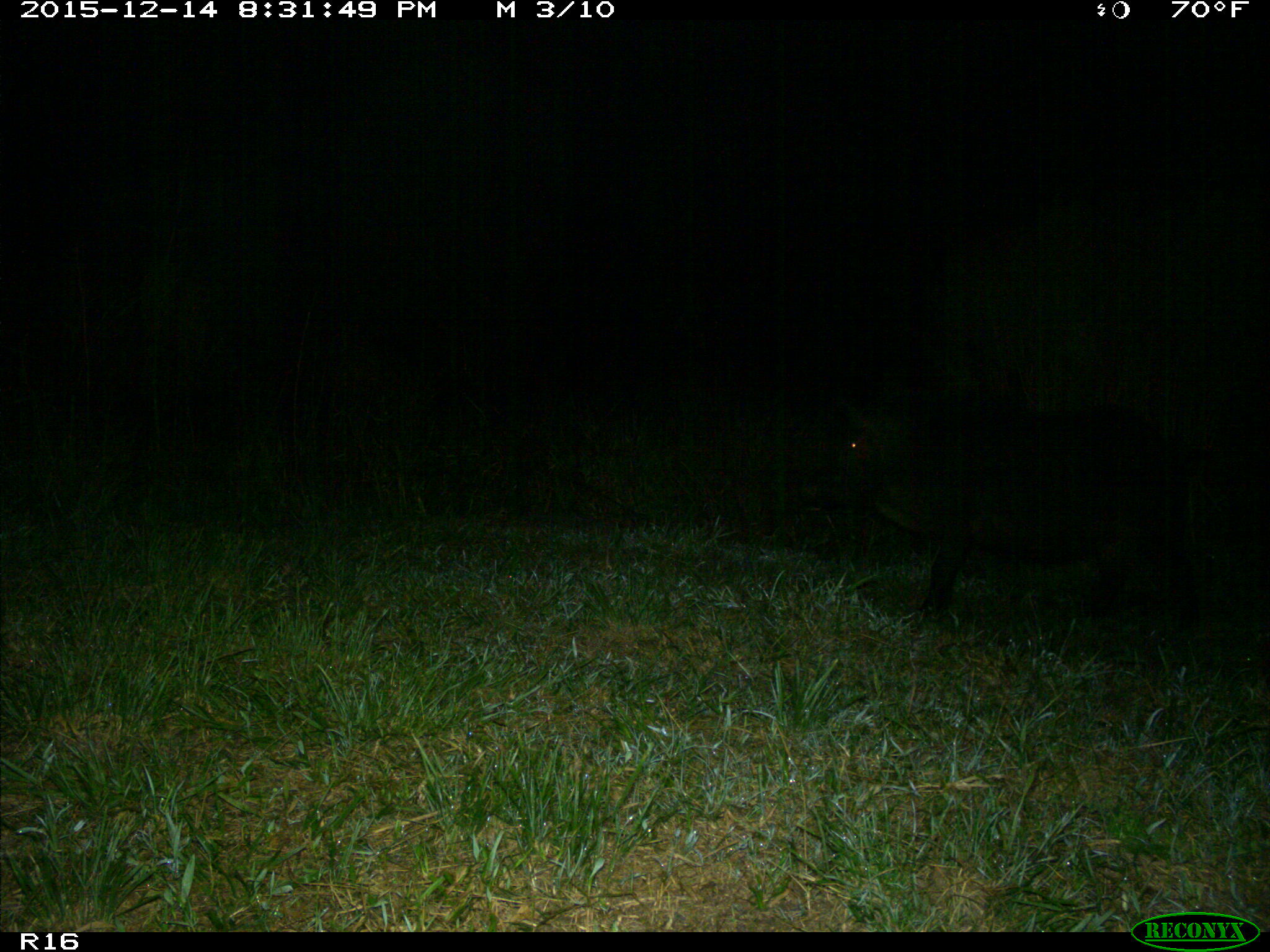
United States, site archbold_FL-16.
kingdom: Animalia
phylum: Chordata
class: Mammalia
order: Artiodactyla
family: Suidae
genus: Sus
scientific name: Sus scrofa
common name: wild boar